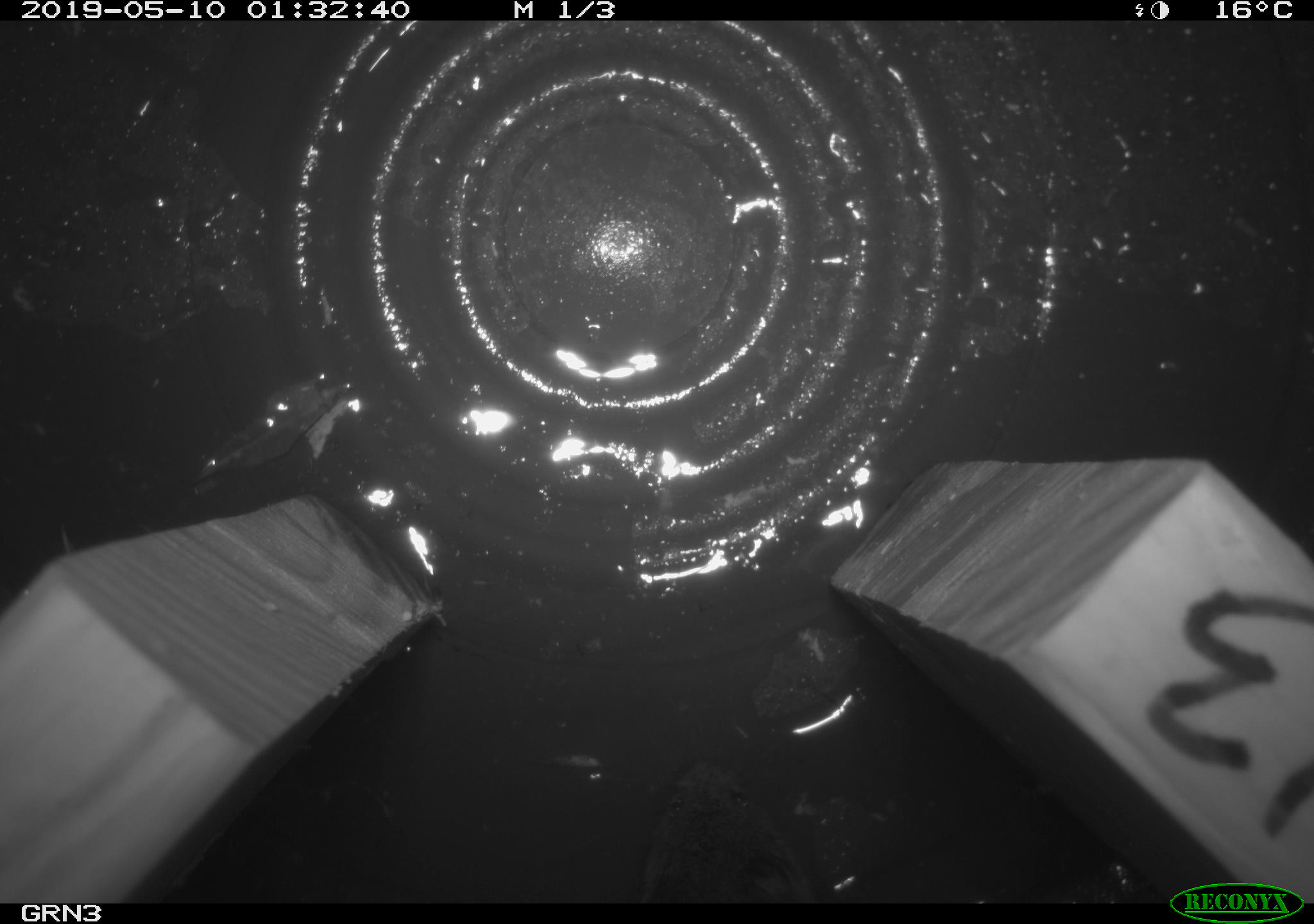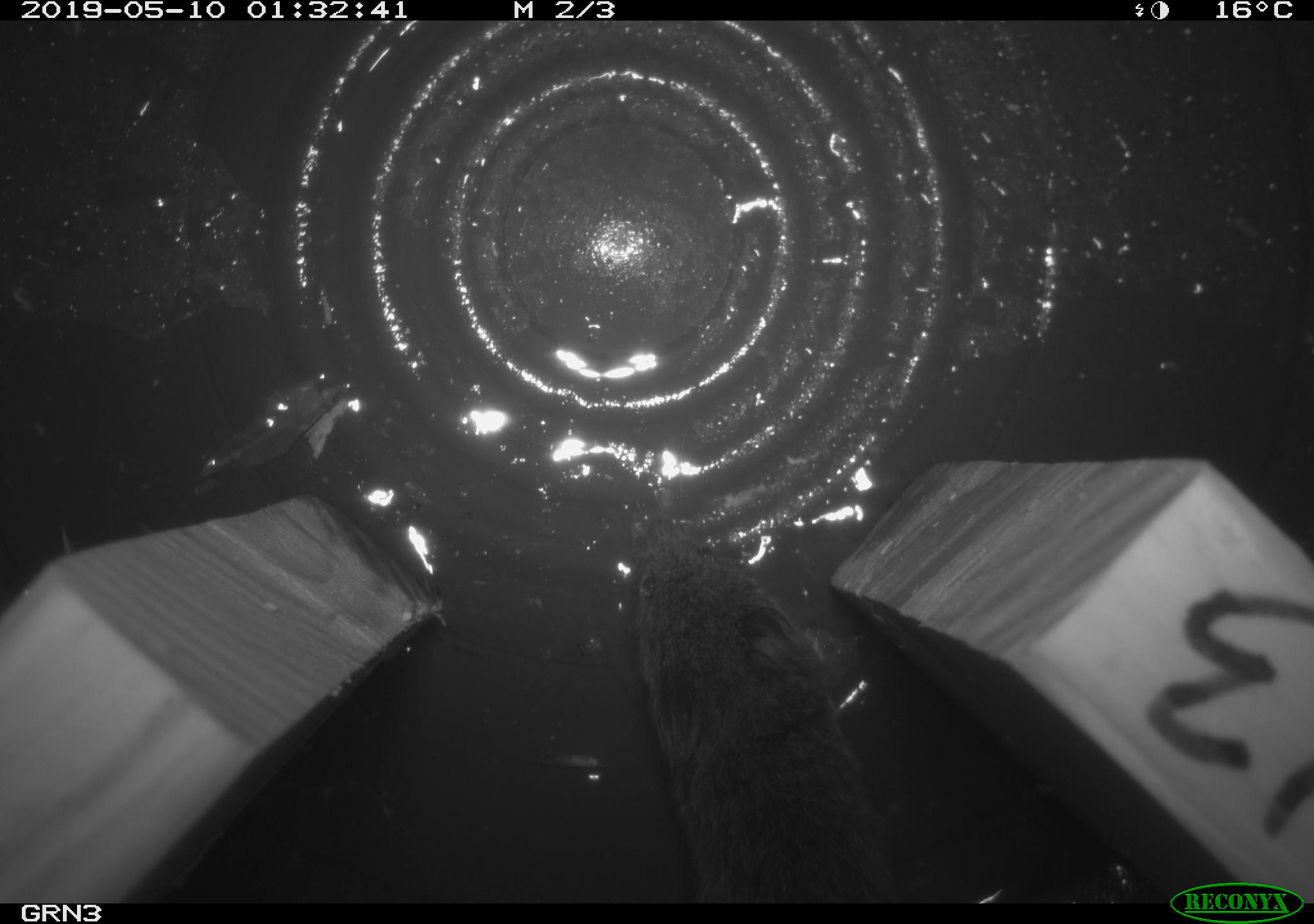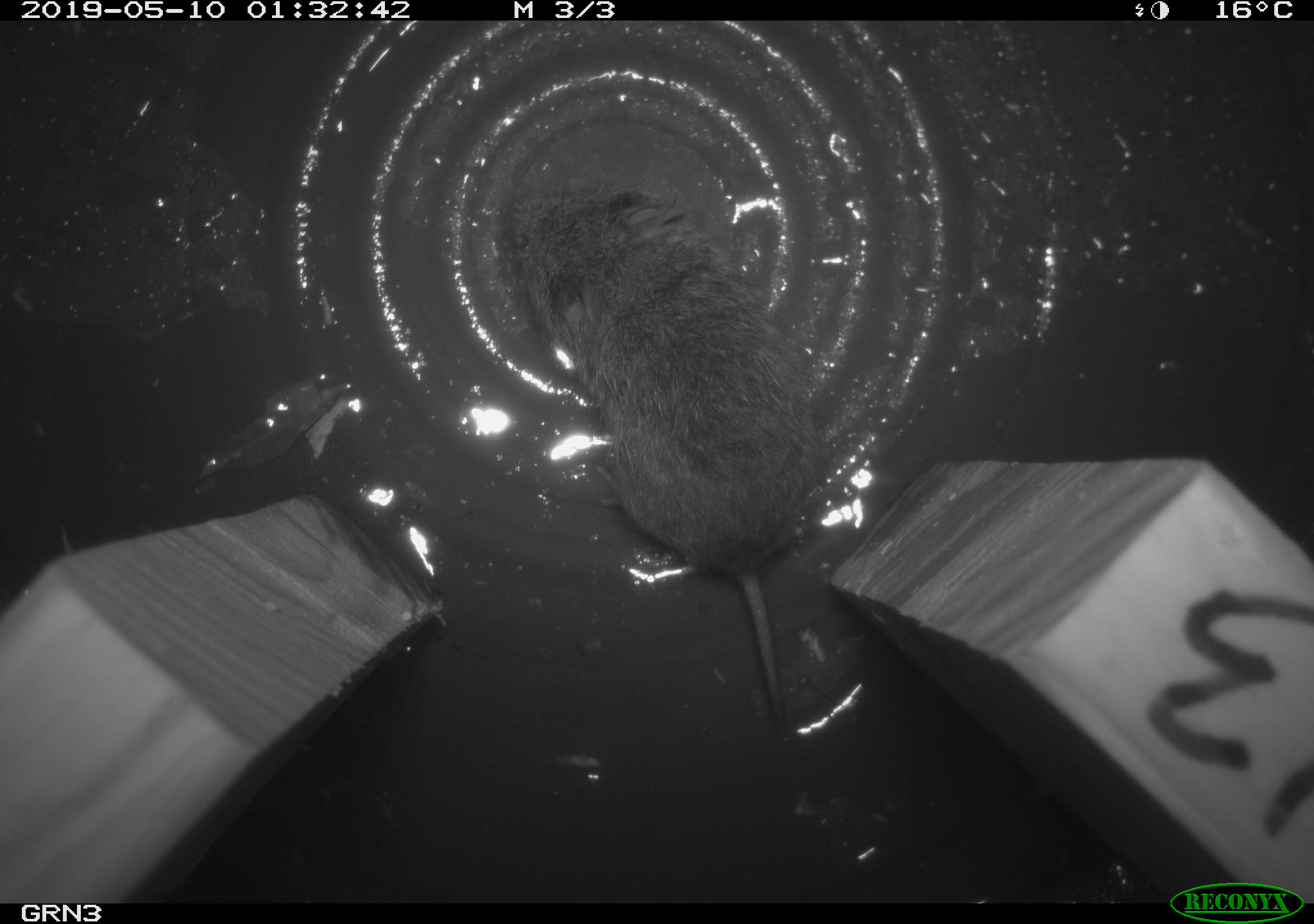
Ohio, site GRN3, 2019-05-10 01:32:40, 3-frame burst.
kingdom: Animalia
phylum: Chordata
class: Mammalia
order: Rodentia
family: Cricetidae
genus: Microtus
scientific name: Microtus pennsylvanicus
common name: meadow vole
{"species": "meadow vole (Microtus pennsylvanicus)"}